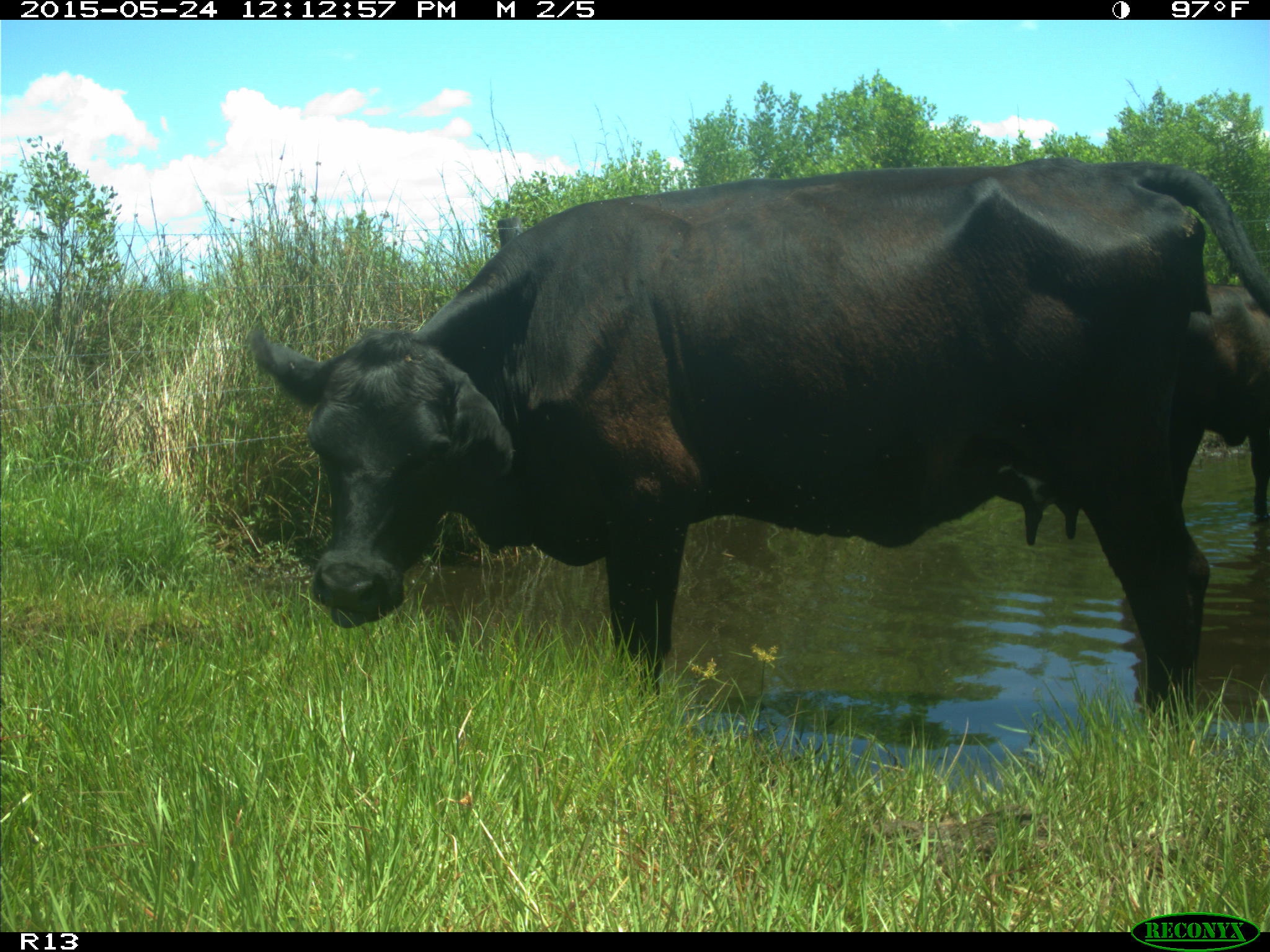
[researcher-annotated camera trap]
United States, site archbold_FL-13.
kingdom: Animalia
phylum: Chordata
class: Mammalia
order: Artiodactyla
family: Bovidae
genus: Bos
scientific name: Bos taurus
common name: domestic cow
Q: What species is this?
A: Bos taurus (domestic cow).